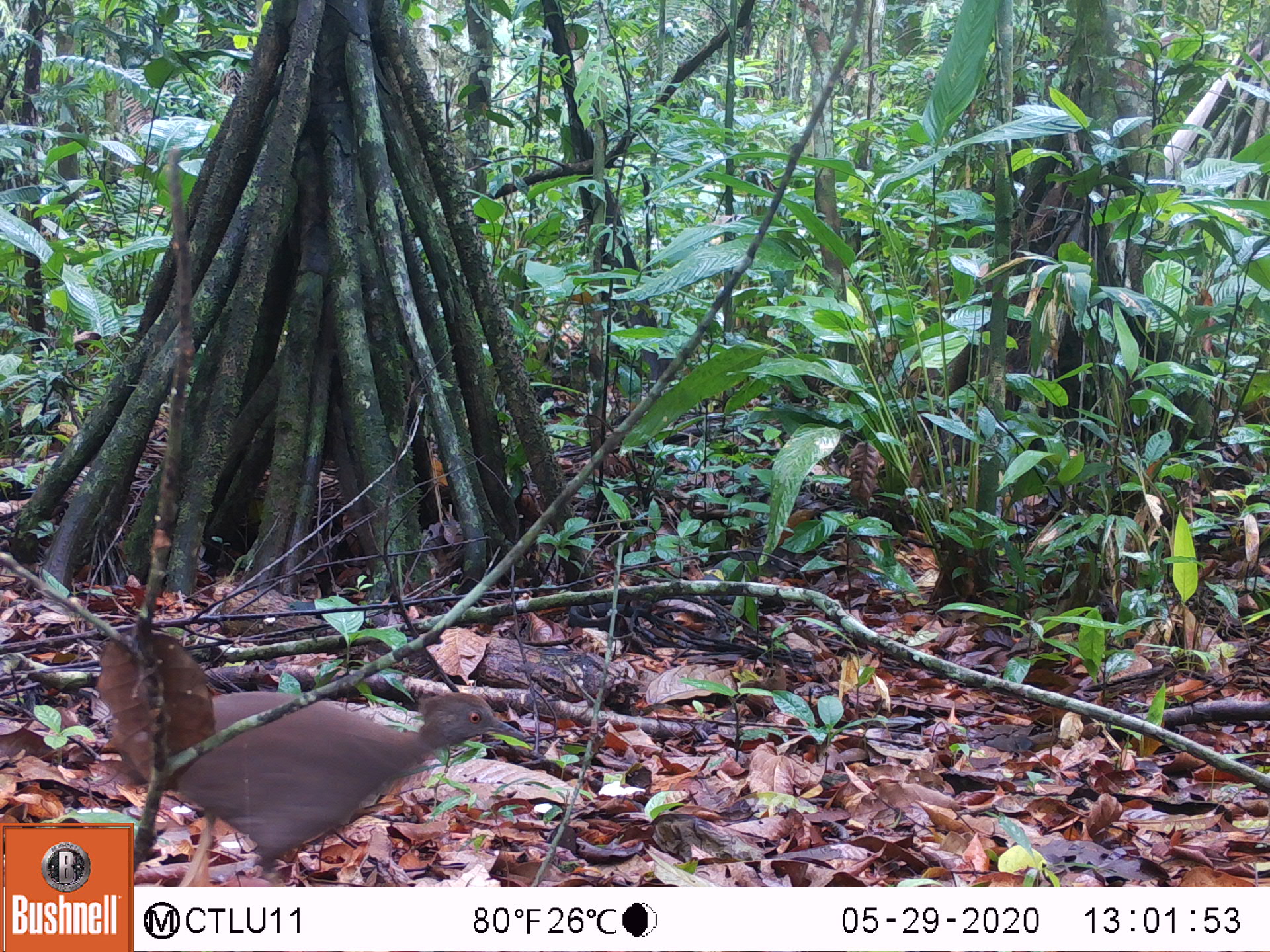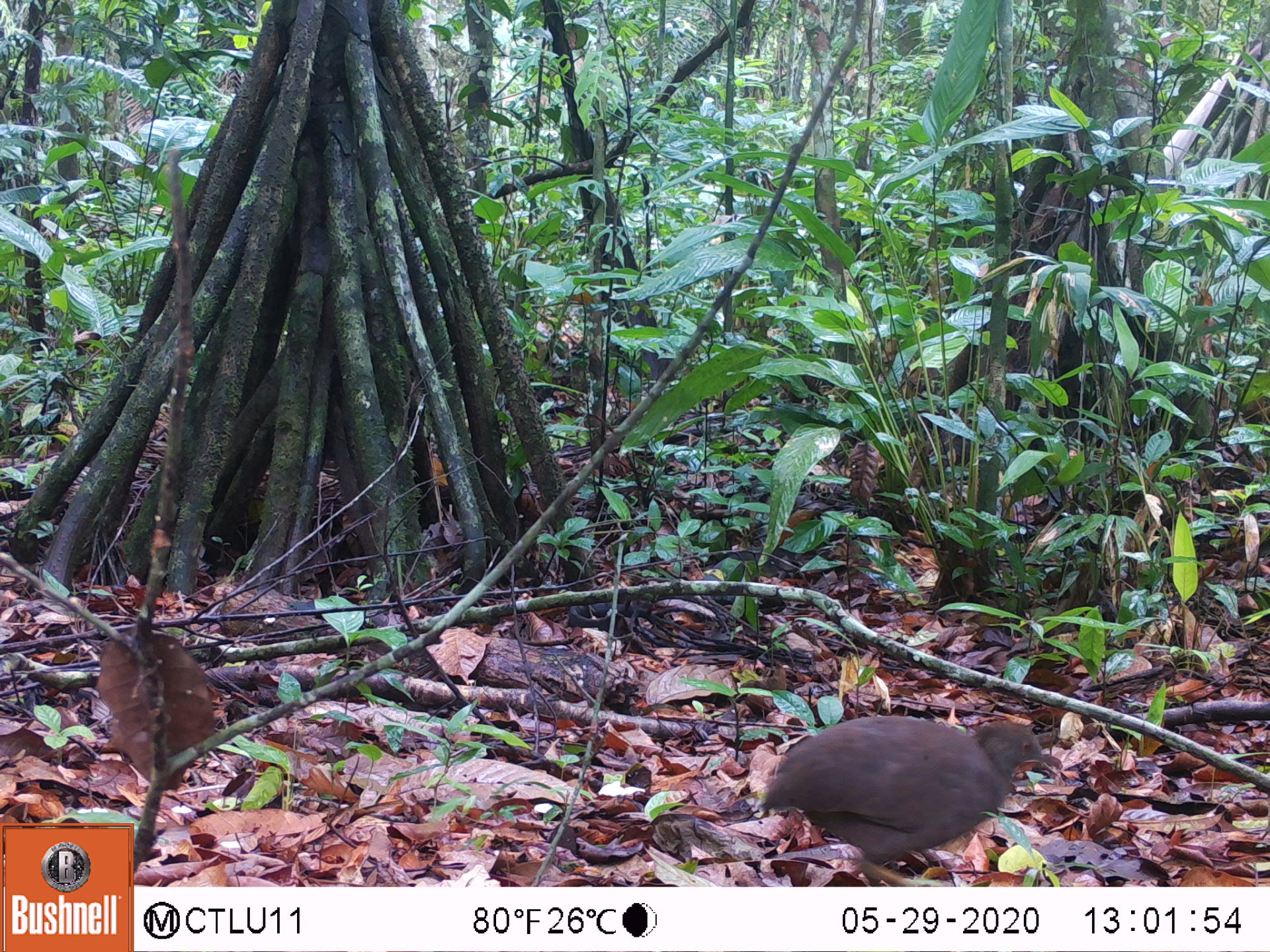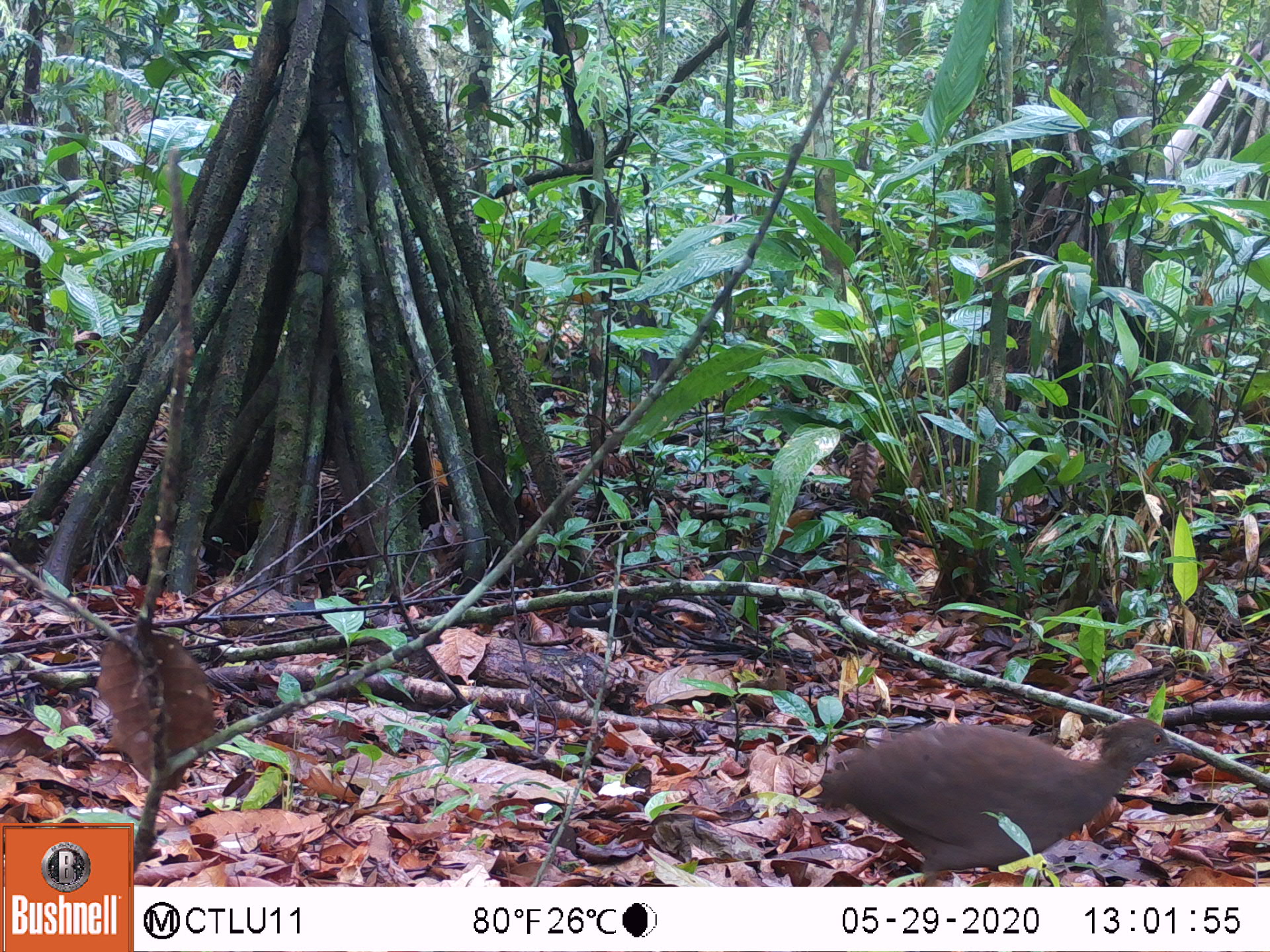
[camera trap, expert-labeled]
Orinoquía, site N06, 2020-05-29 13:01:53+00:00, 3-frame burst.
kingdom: Animalia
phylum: Chordata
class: Aves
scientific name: Aves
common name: bird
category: unknown bird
Unknown bird (bird) (Aves).